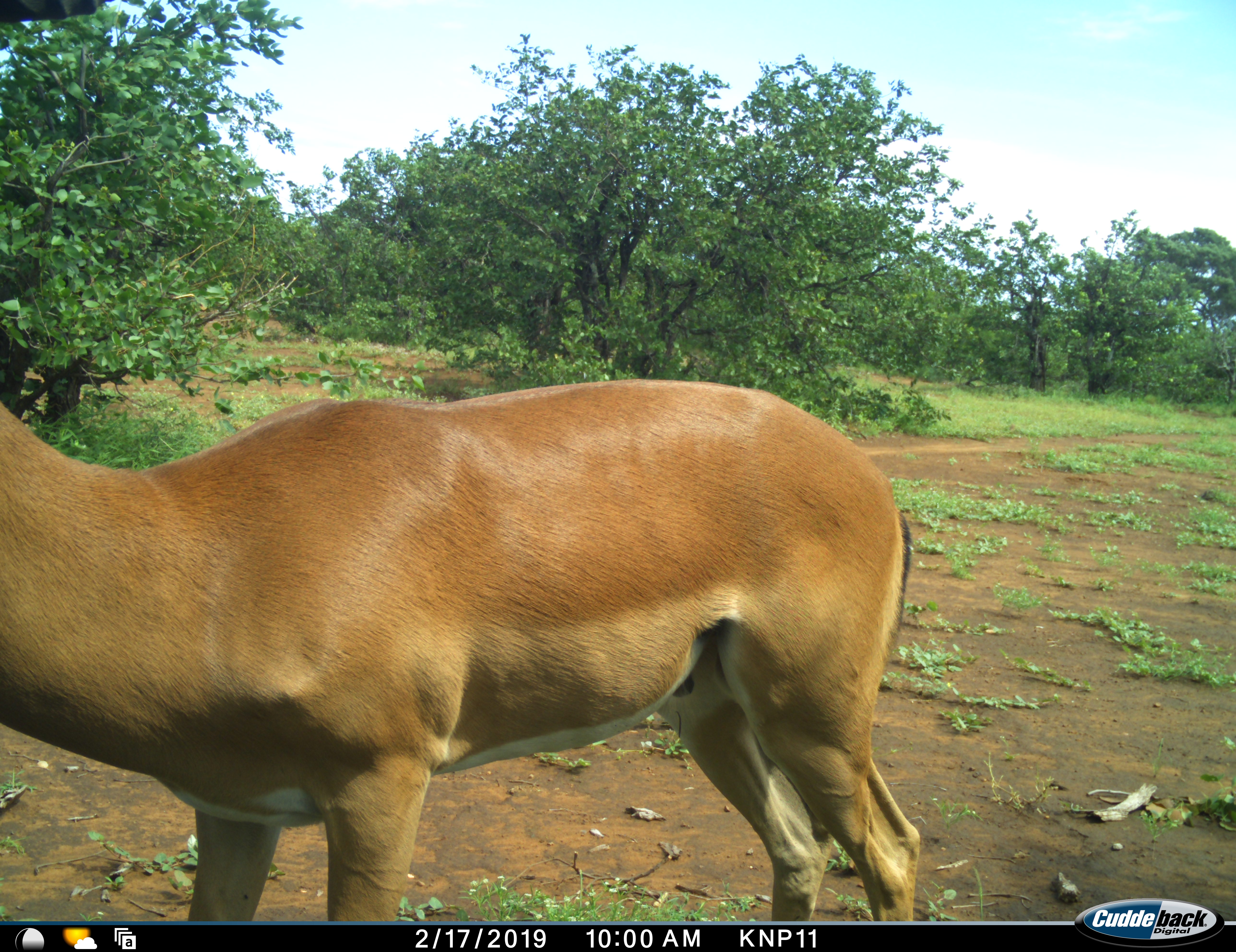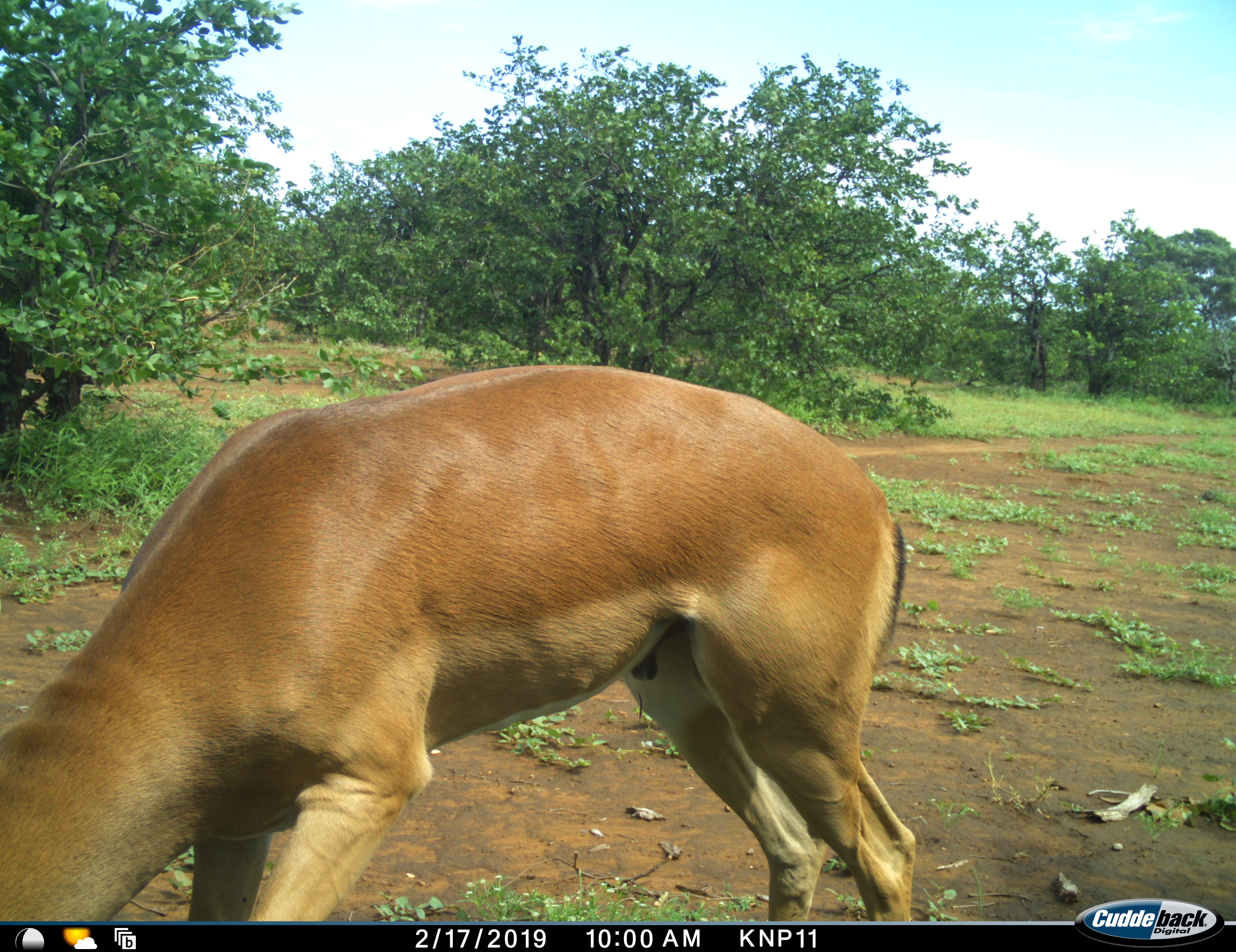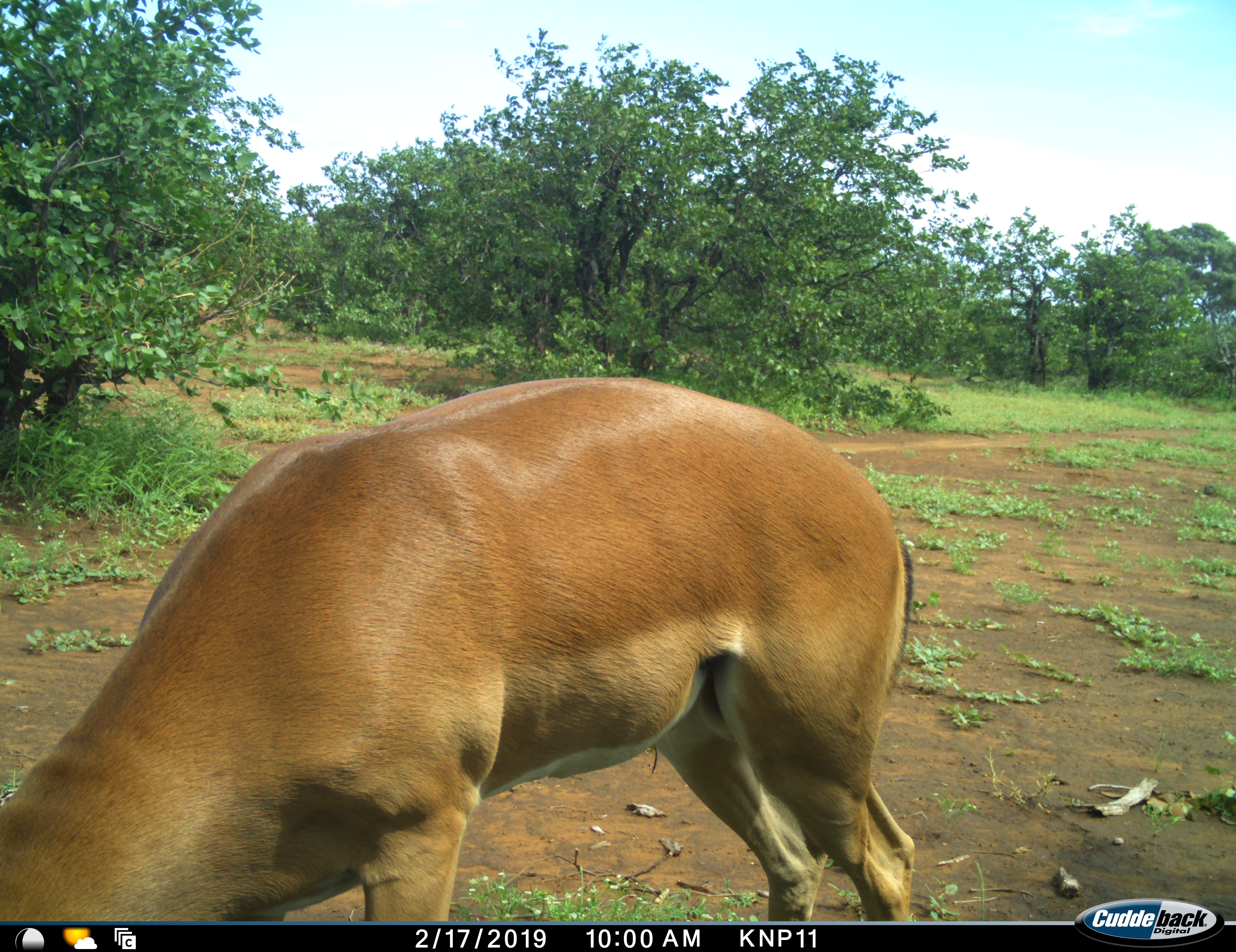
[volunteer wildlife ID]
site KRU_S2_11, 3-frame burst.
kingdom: Animalia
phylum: Chordata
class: Mammalia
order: Artiodactyla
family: Bovidae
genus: Aepyceros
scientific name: Aepyceros melampus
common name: impala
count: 1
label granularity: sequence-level